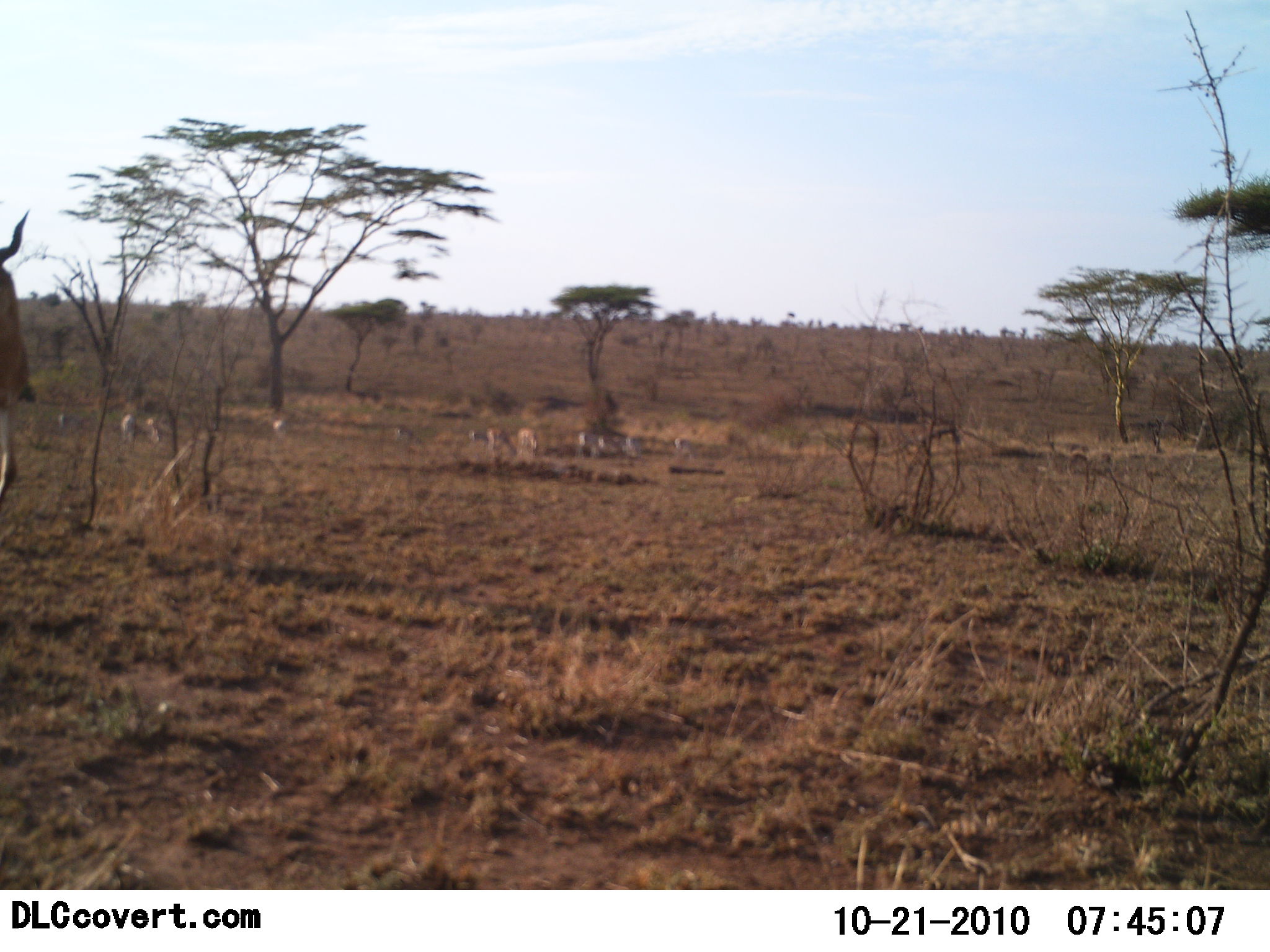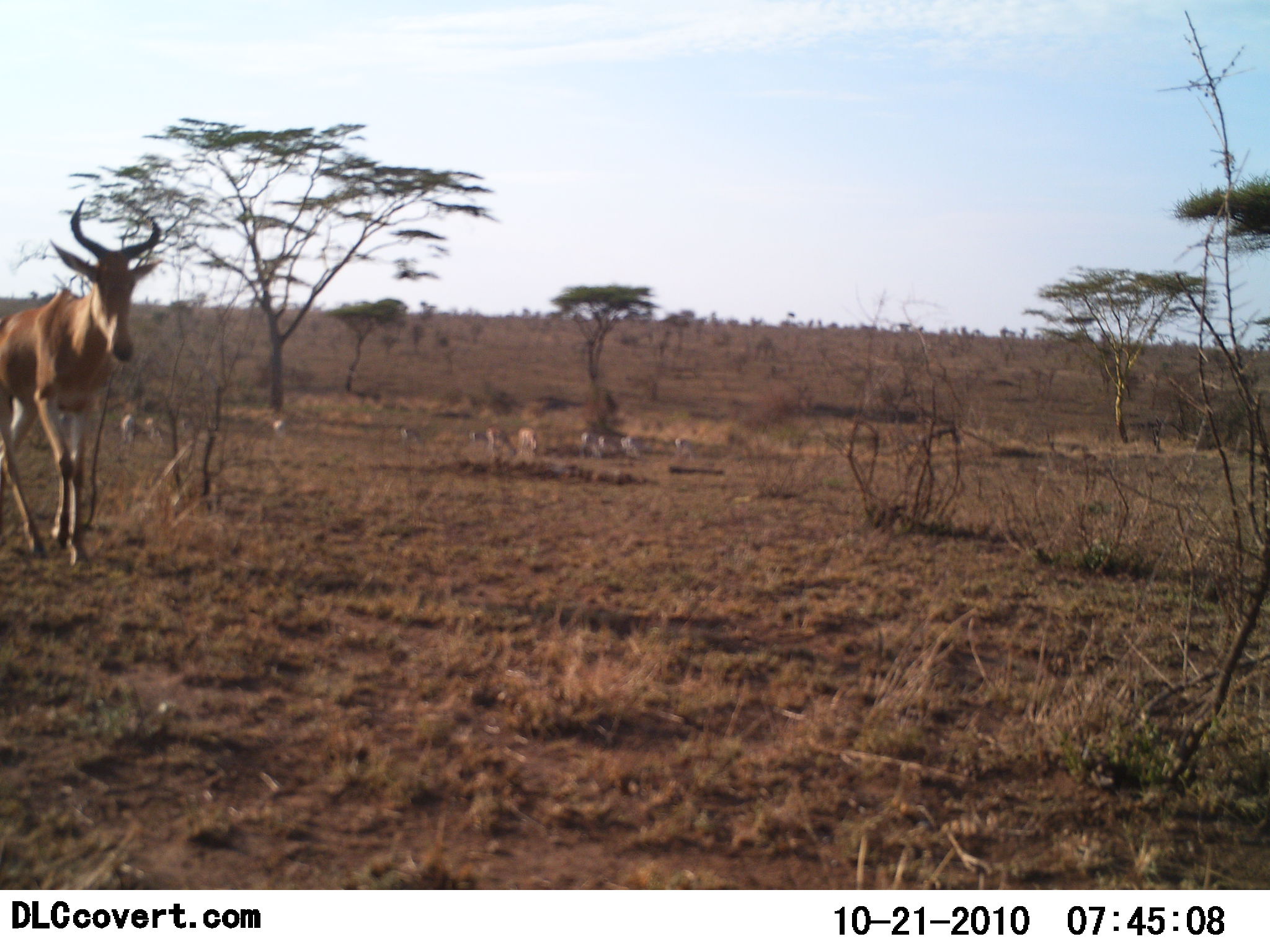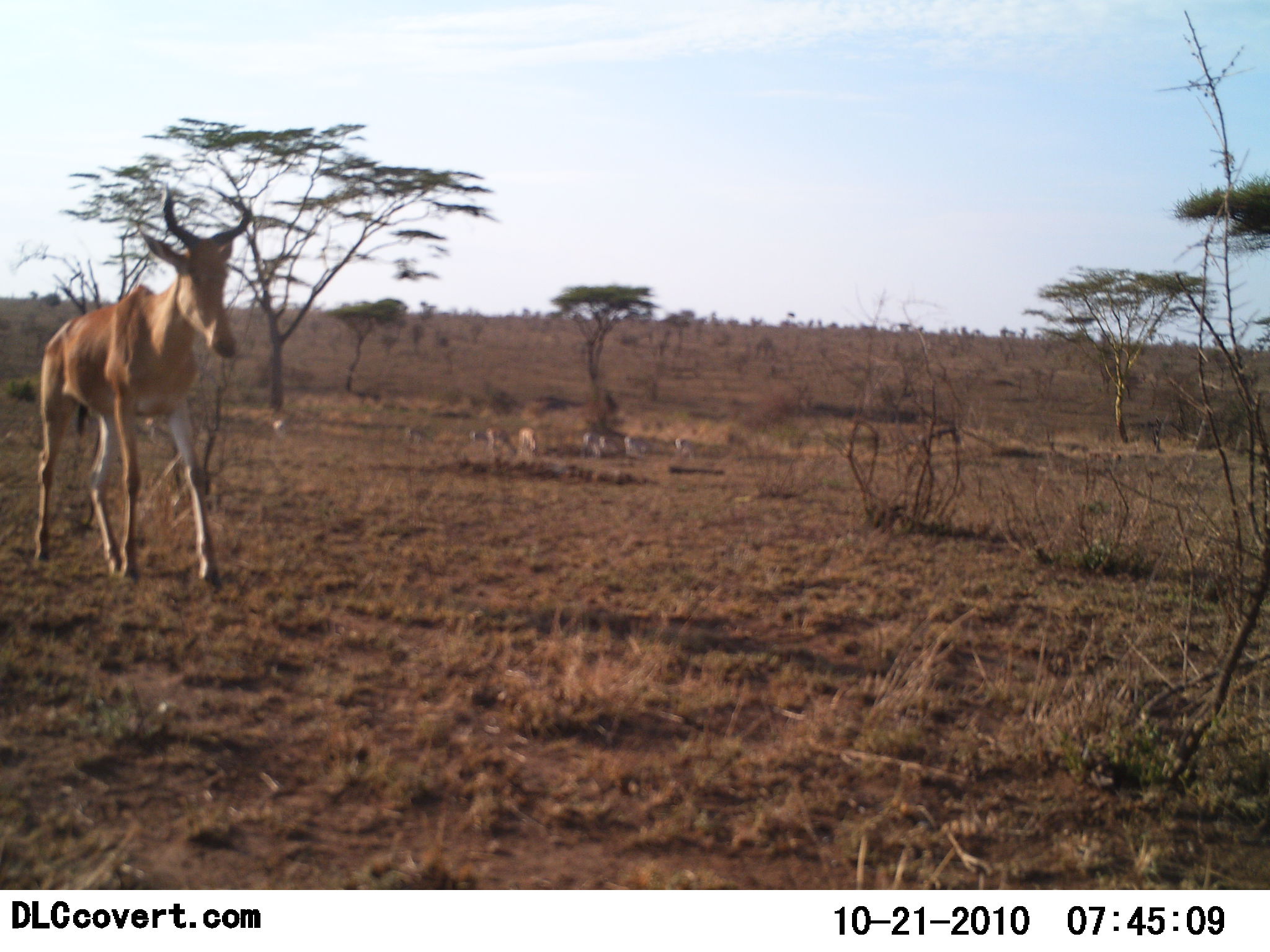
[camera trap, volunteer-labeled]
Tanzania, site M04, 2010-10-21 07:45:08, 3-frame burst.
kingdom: Animalia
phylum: Chordata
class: Mammalia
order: Artiodactyla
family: Bovidae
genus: Alcelaphus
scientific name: Alcelaphus buselaphus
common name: hartebeest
Hartebeest (Alcelaphus buselaphus), count 1. Behavior (volunteer vote fractions): standing 6%, resting 0%, moving 100%, interacting 0%. Young present (vote fraction): 0%. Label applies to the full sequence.